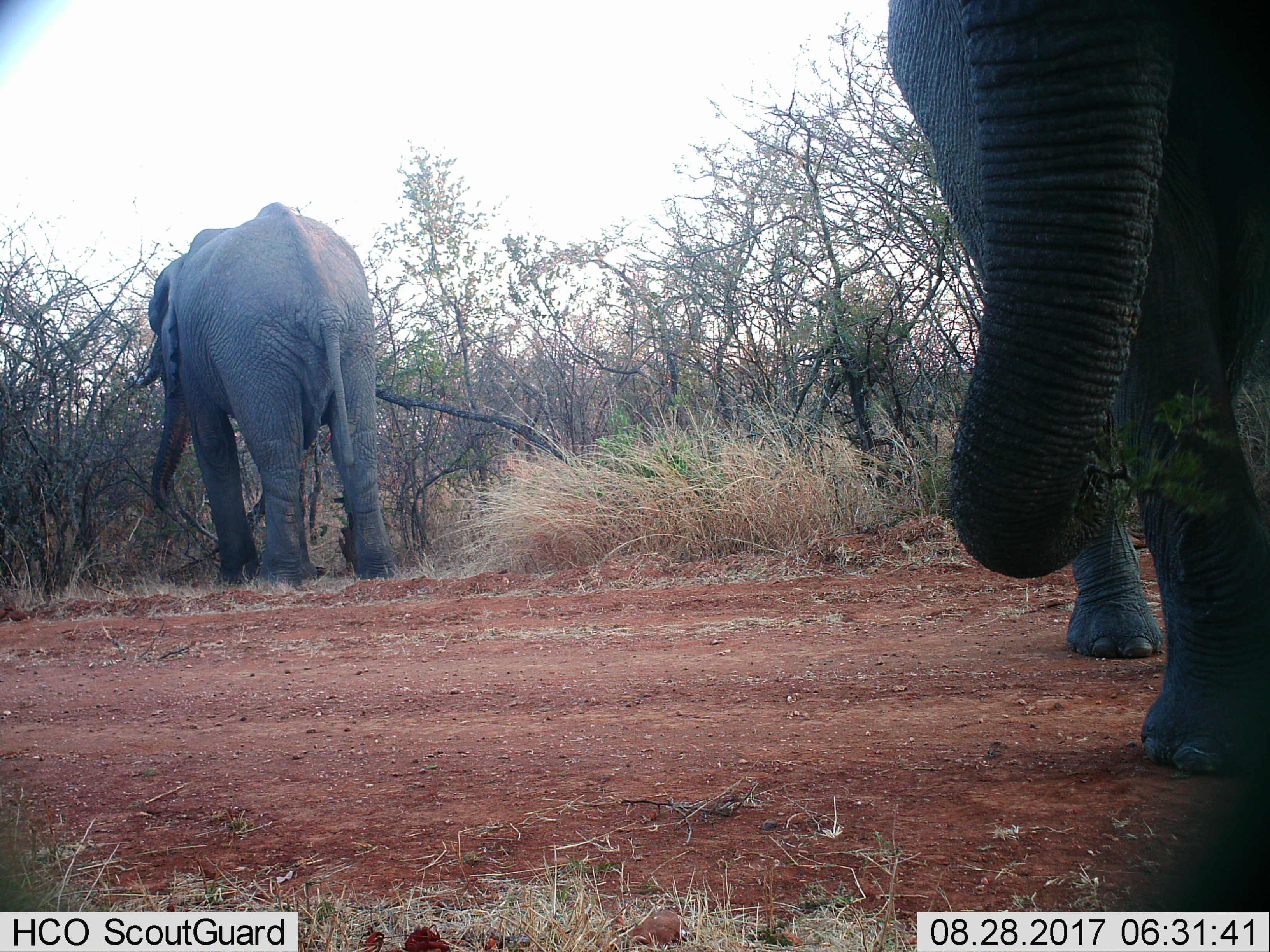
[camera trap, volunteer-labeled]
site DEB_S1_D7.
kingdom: Animalia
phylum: Chordata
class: Mammalia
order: Proboscidea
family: Elephantidae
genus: Loxodonta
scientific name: Loxodonta africana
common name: african bush elephant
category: elephant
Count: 2.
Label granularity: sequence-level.